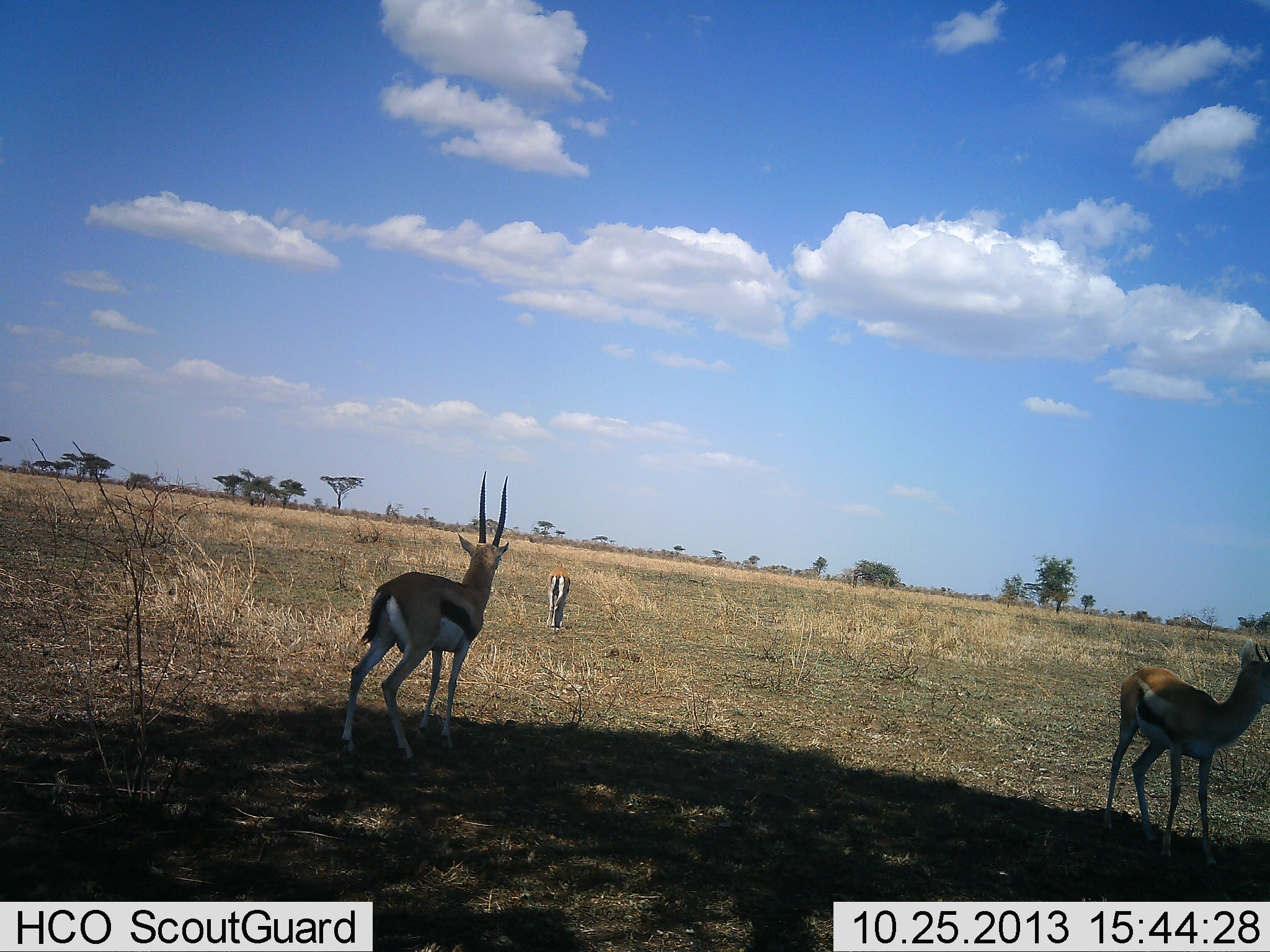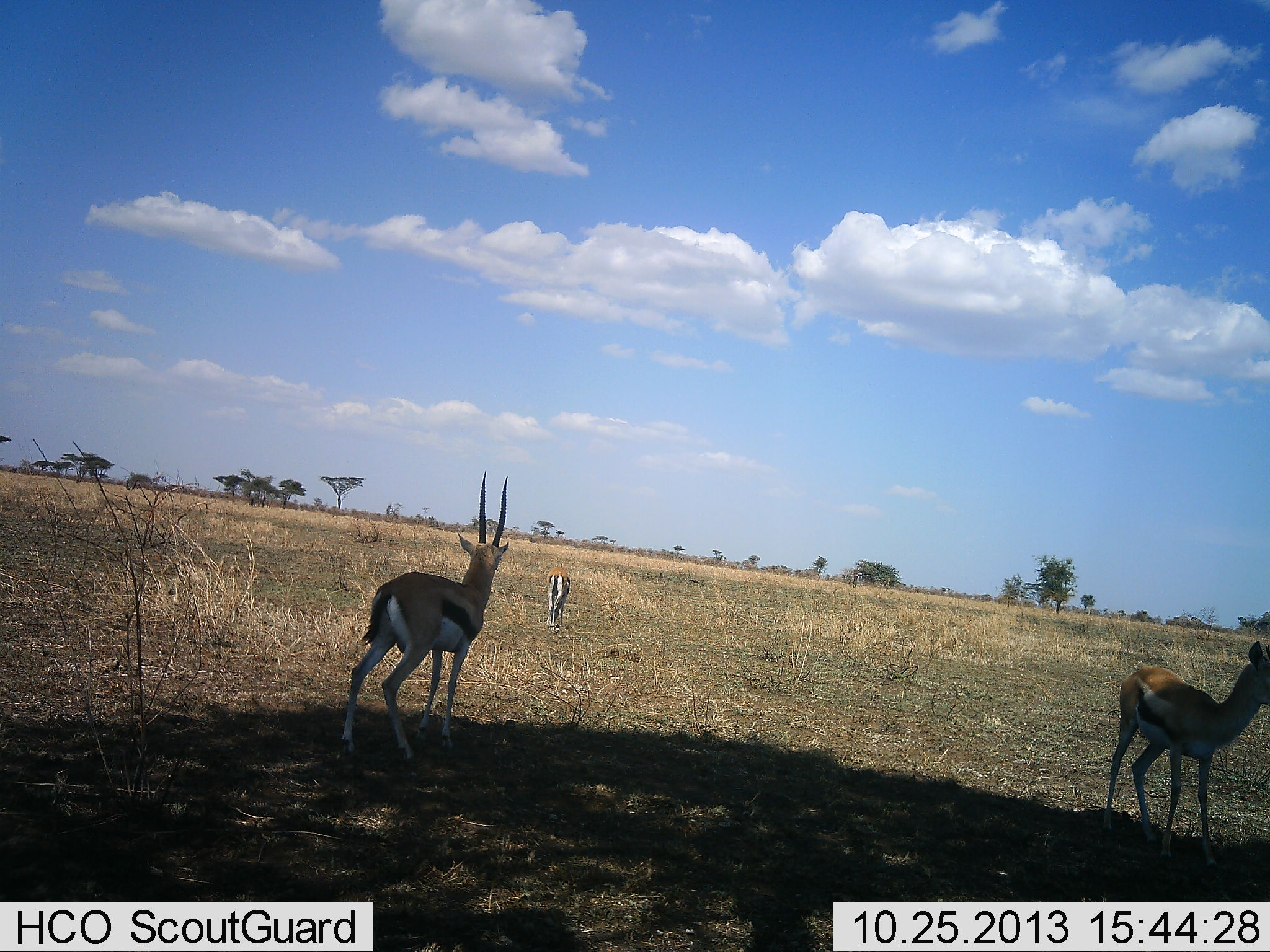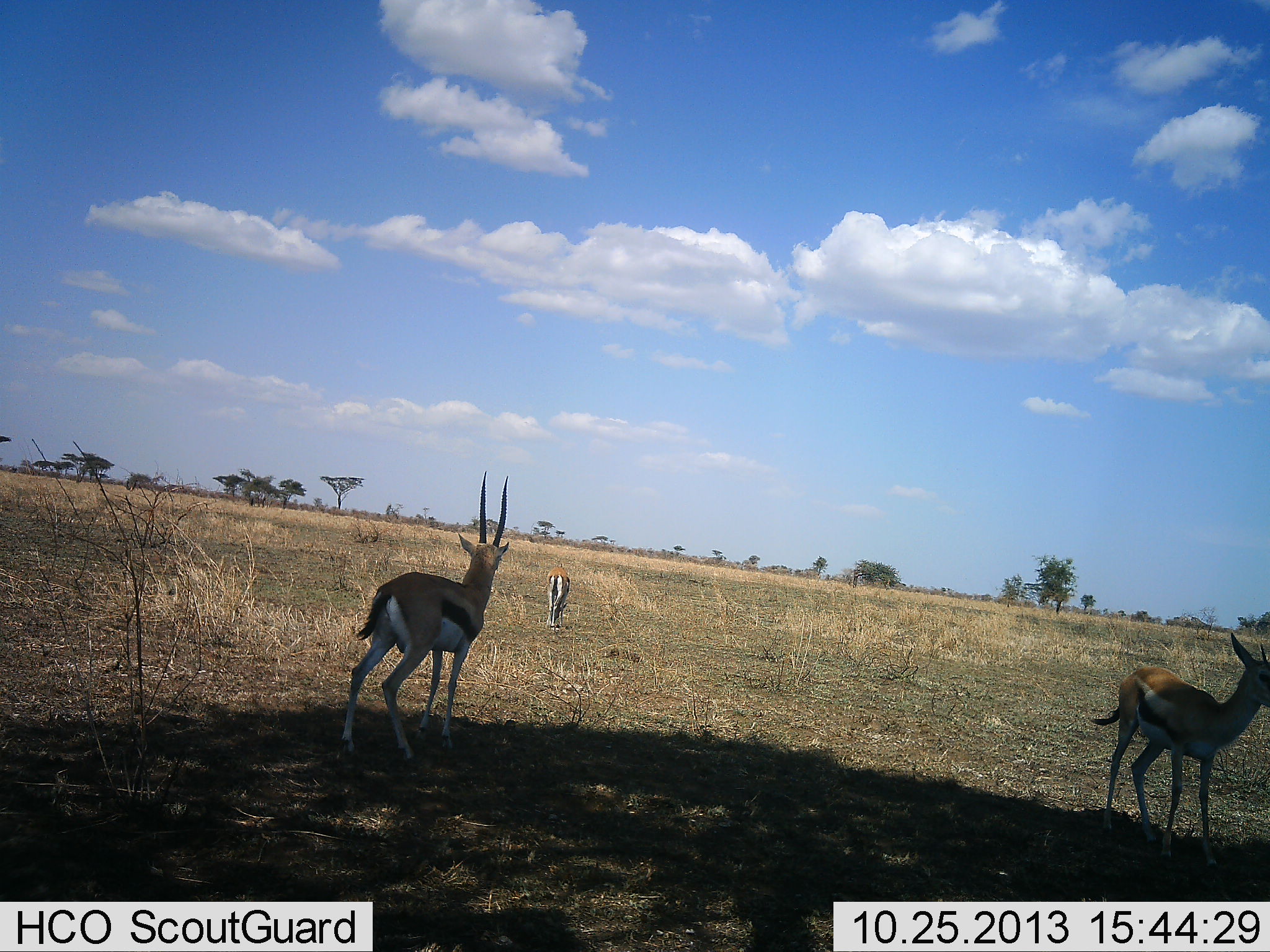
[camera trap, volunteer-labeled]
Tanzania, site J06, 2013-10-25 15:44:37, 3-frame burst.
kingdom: Animalia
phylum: Chordata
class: Mammalia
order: Artiodactyla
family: Bovidae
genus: Eudorcas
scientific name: Eudorcas thomsonii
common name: thomson's gazelle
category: gazellethomsons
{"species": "gazellethomsons (thomson's gazelle) (Eudorcas thomsonii)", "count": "3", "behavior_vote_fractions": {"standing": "96%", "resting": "4%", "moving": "8%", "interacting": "4%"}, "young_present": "8%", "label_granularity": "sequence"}